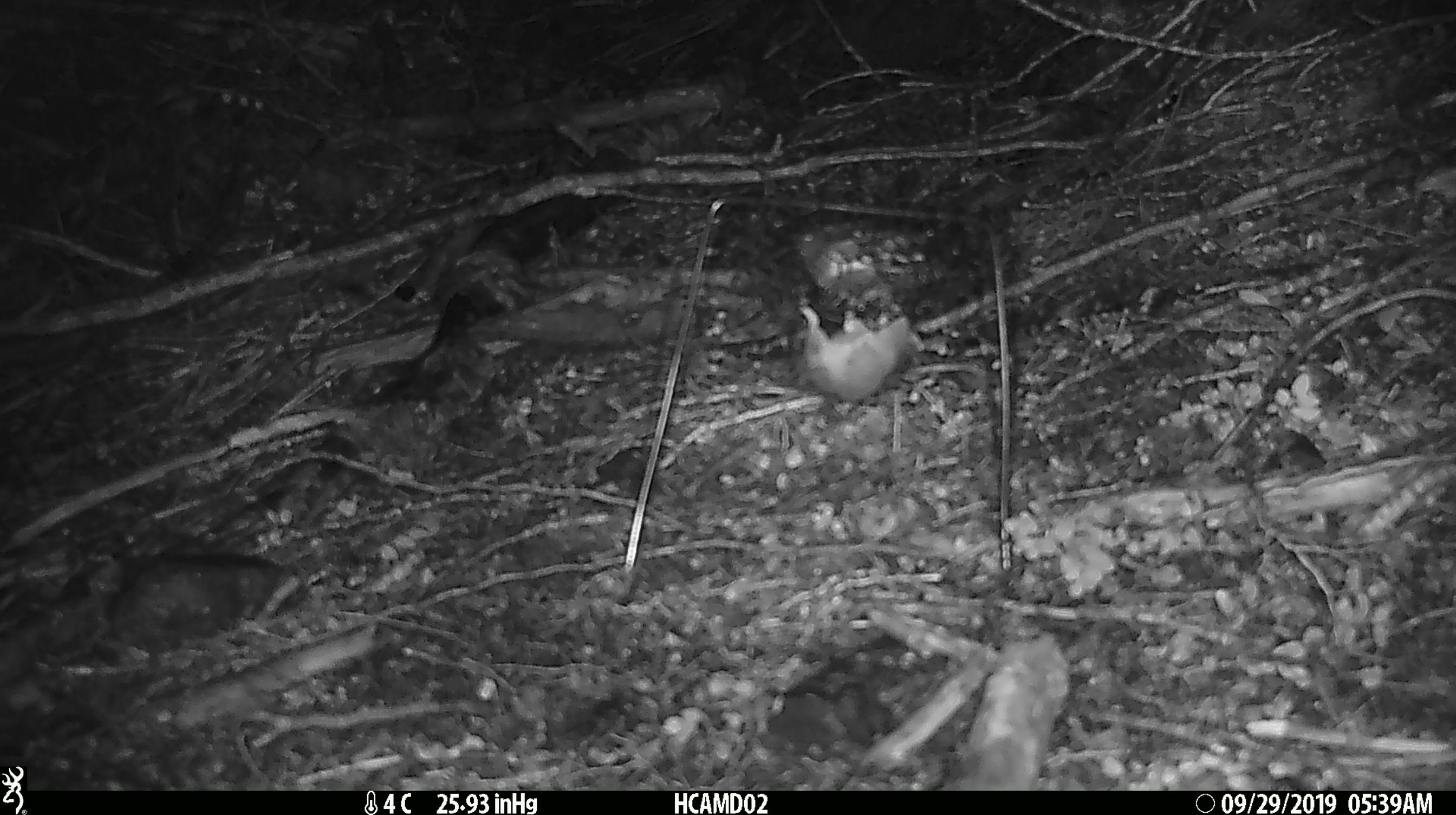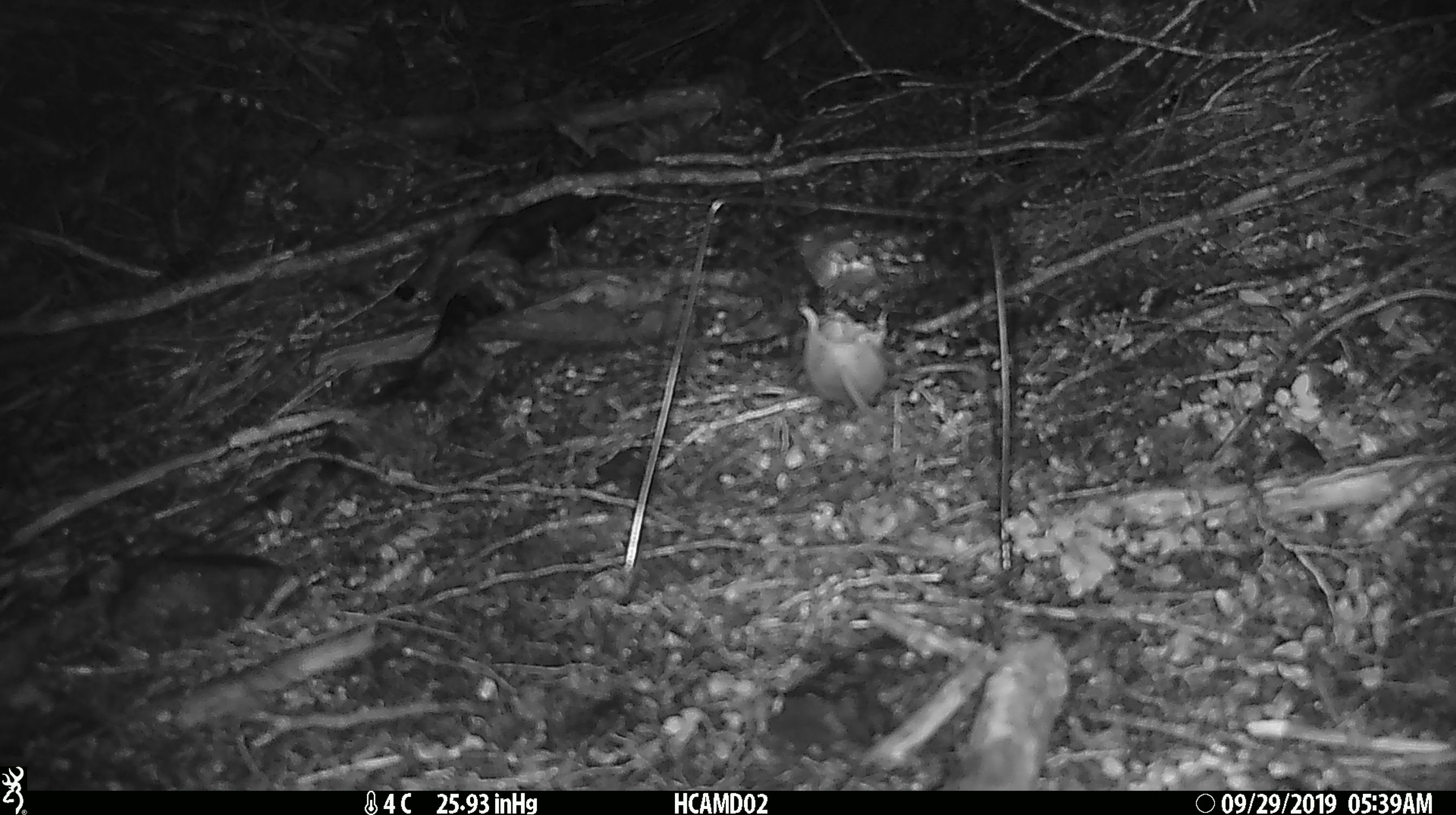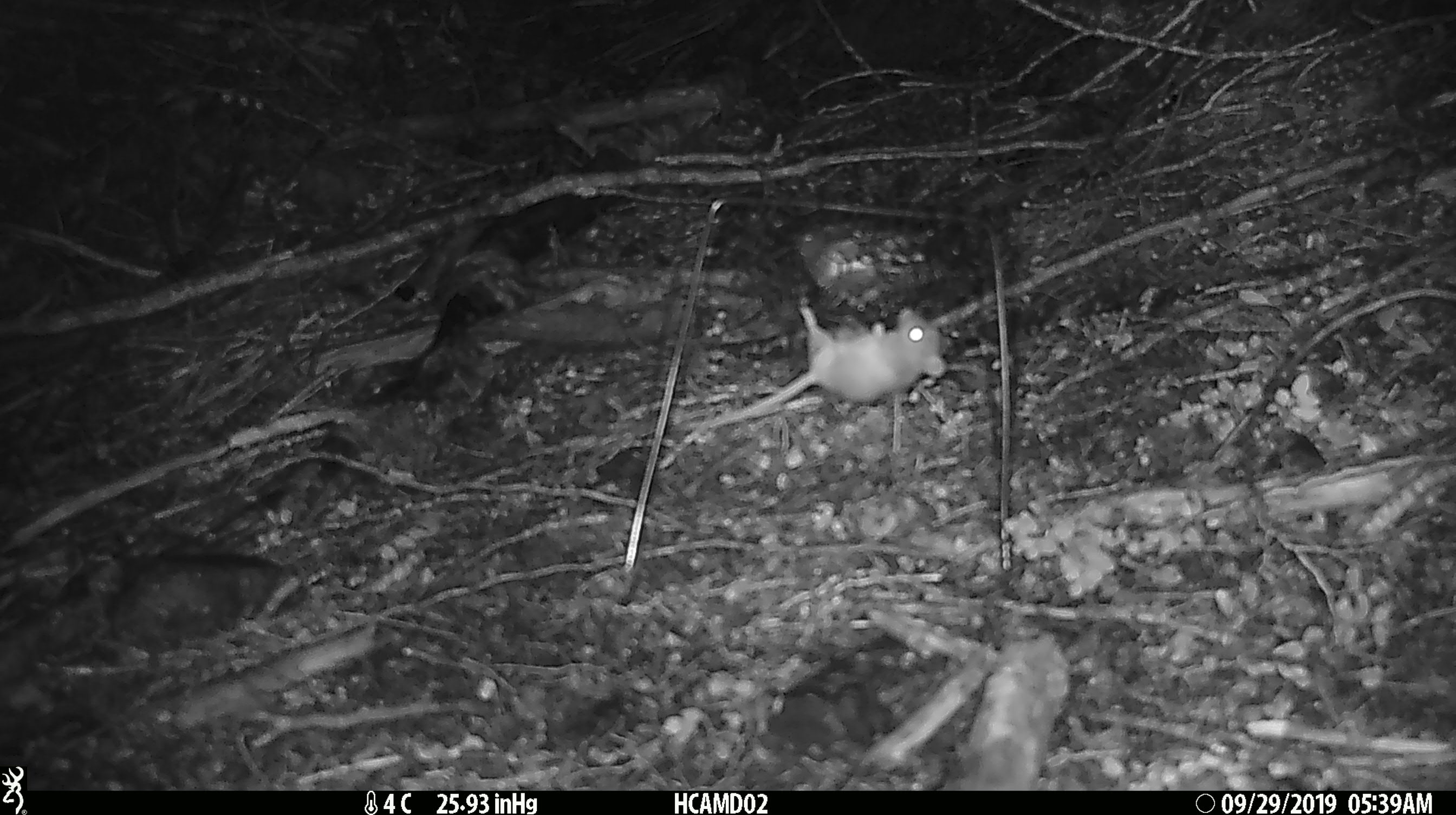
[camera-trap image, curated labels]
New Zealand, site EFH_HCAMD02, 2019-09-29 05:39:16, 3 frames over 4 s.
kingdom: Animalia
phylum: Chordata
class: Mammalia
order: Rodentia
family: Muridae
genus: Mus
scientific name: Mus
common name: mouse